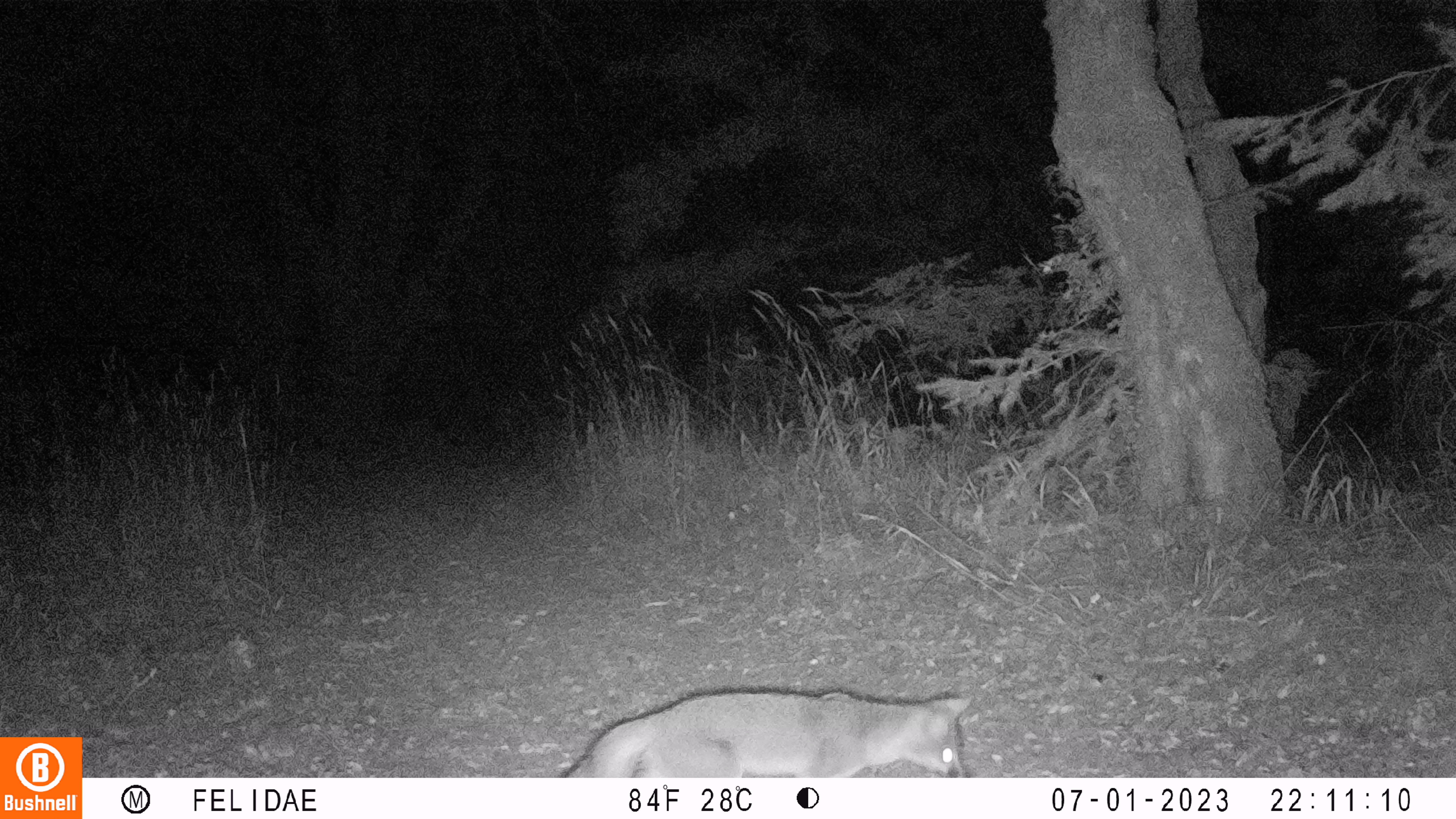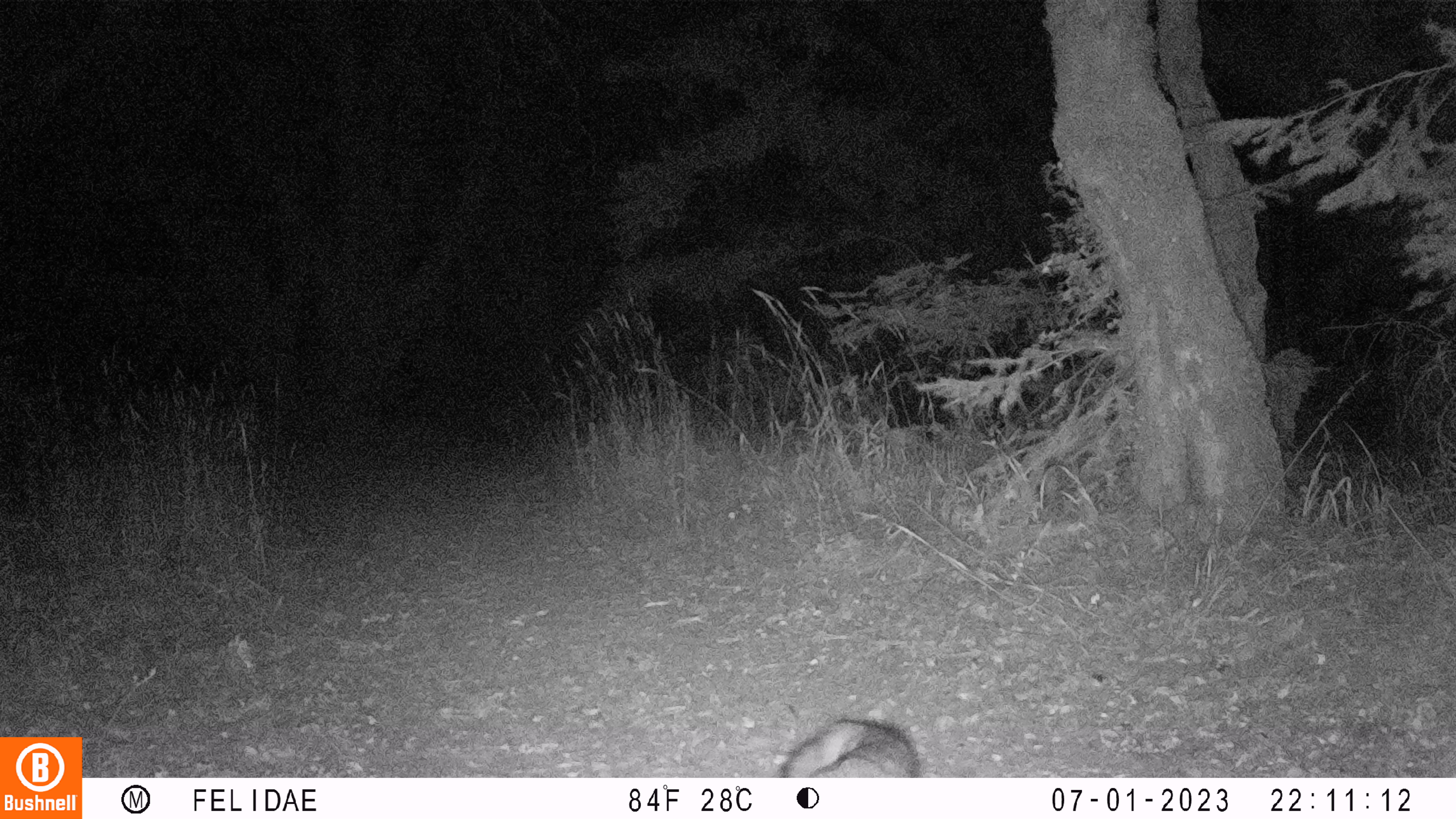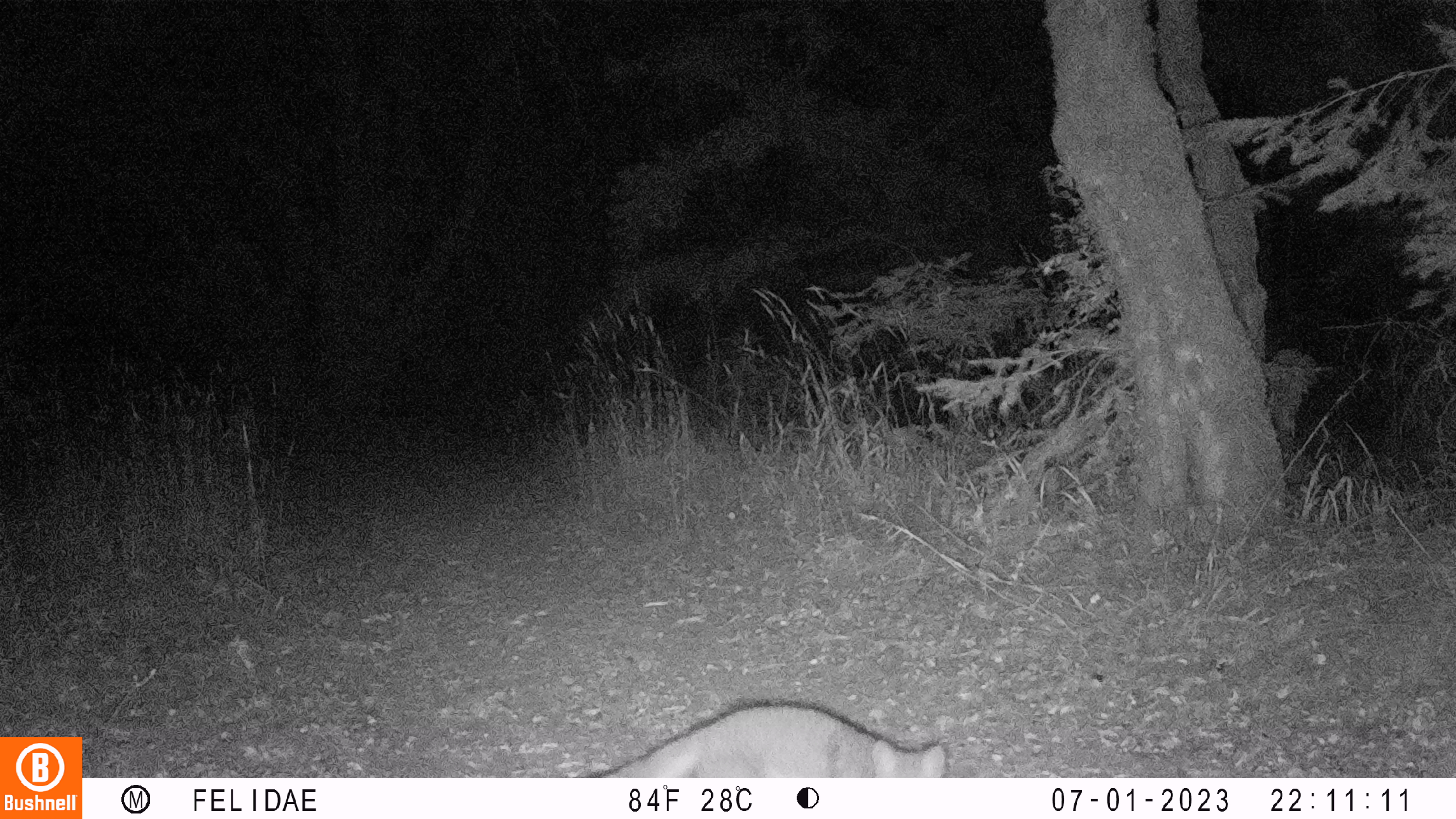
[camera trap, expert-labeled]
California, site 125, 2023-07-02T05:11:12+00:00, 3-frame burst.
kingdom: Animalia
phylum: Chordata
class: Mammalia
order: Carnivora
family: Canidae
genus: Urocyon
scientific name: Urocyon cinereoargenteus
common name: gray fox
Gray fox (Urocyon cinereoargenteus).